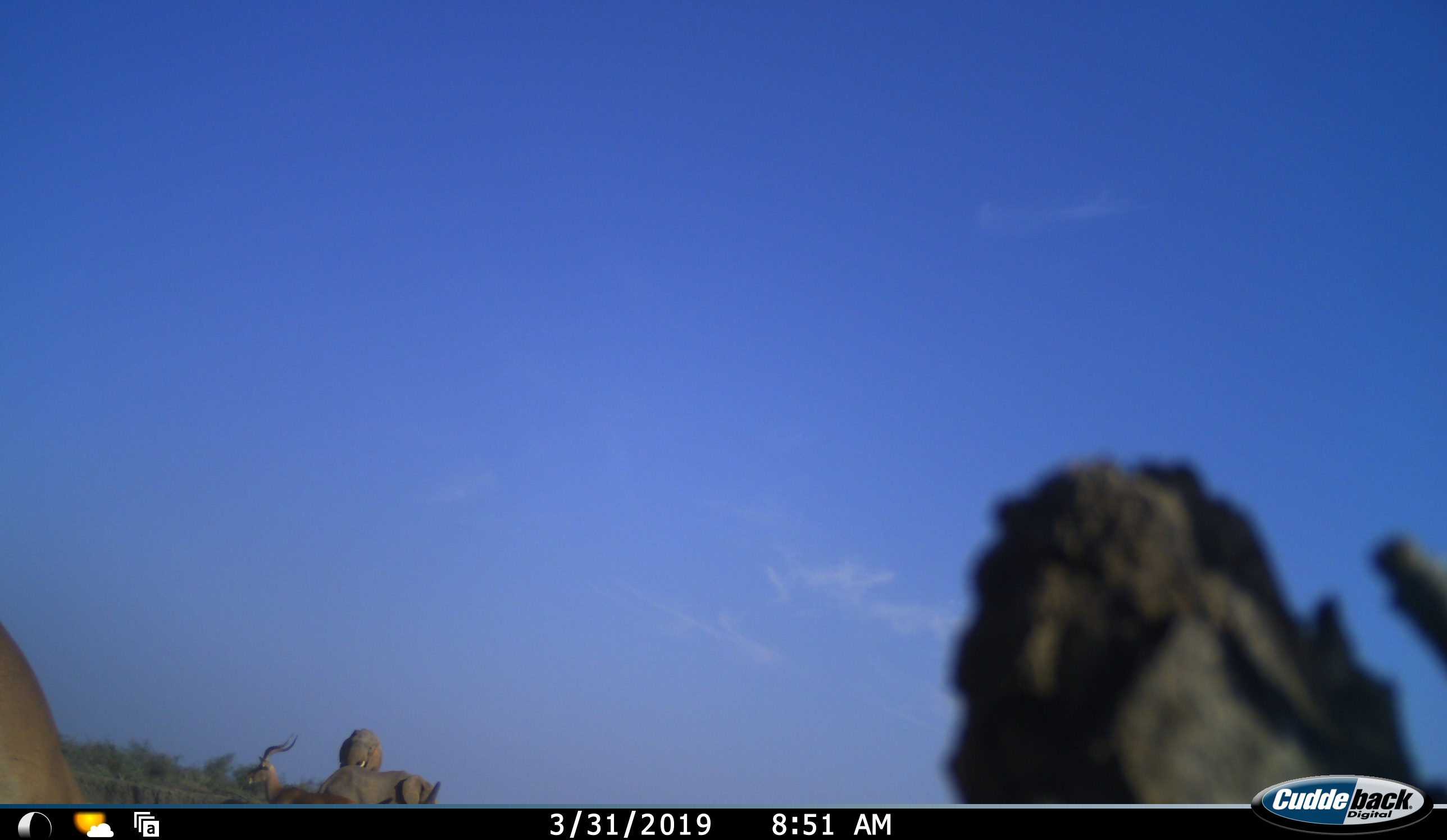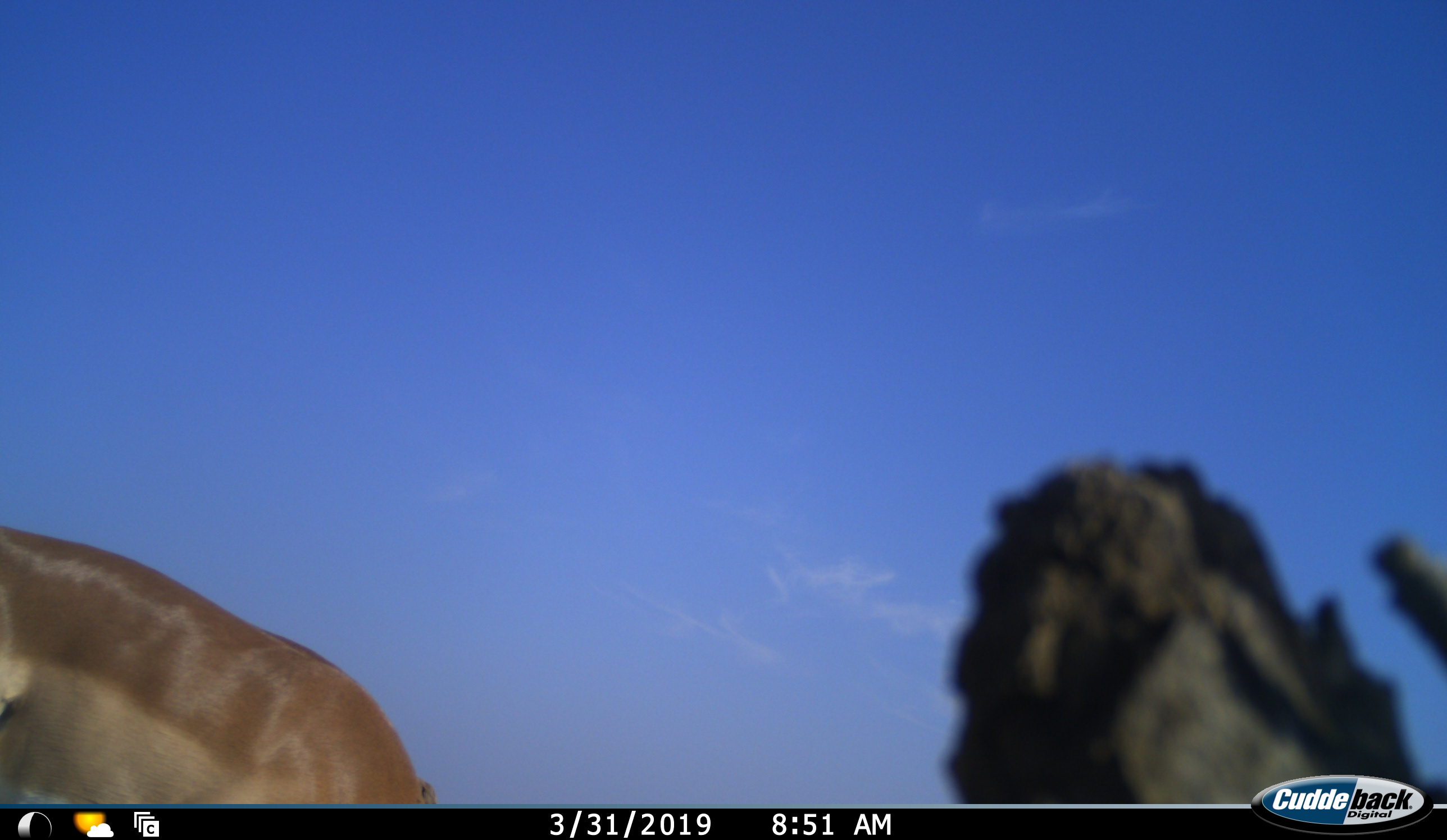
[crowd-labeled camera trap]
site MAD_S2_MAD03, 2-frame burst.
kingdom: Animalia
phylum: Chordata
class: Mammalia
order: Proboscidea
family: Elephantidae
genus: Loxodonta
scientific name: Loxodonta africana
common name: african bush elephant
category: elephant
Elephant (african bush elephant) (Loxodonta africana), count 2. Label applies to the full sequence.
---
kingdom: Animalia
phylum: Chordata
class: Mammalia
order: Artiodactyla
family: Bovidae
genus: Aepyceros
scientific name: Aepyceros melampus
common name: impala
Impala (Aepyceros melampus), count 2. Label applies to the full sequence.